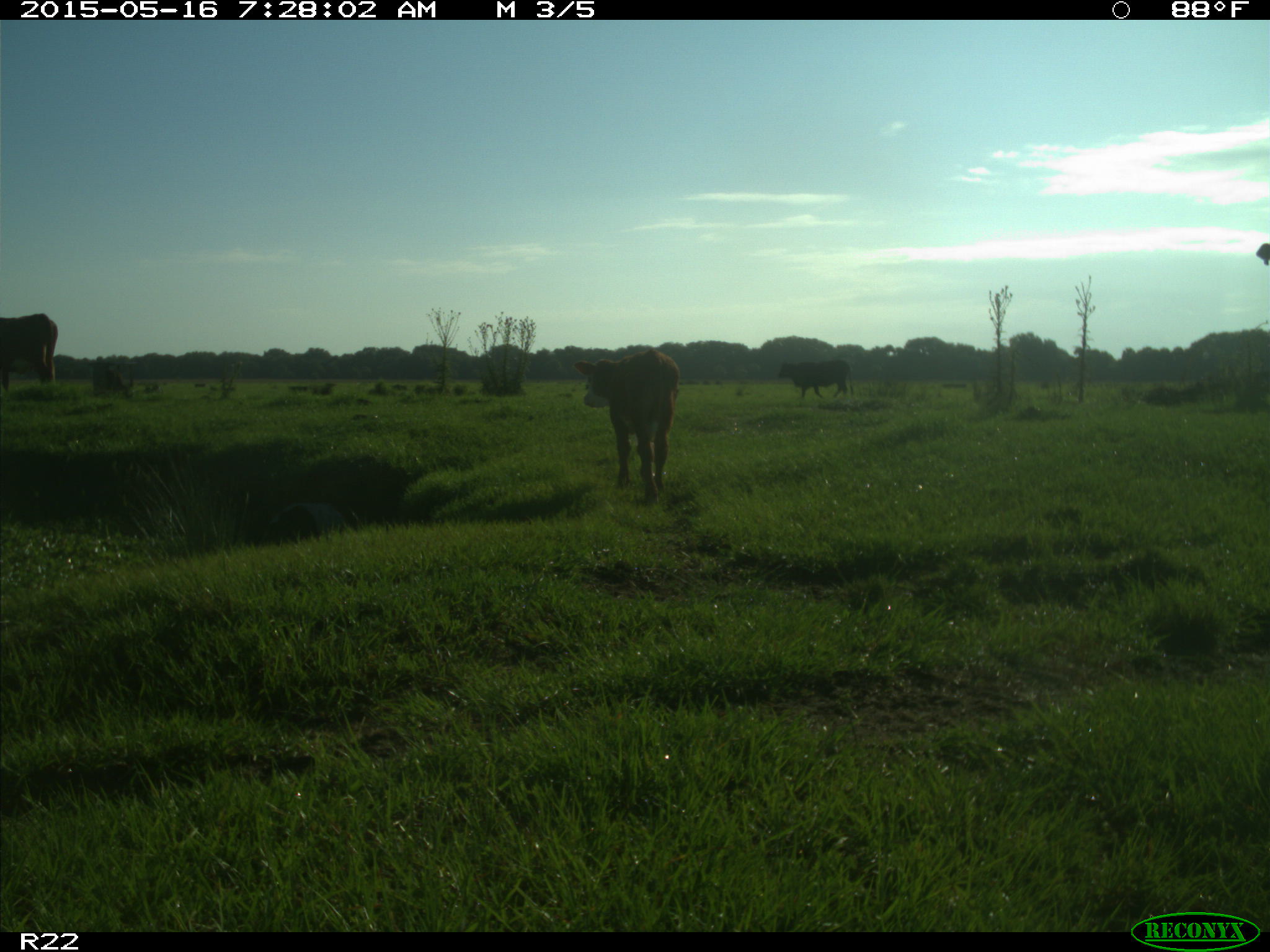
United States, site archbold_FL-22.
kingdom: Animalia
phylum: Chordata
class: Mammalia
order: Artiodactyla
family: Bovidae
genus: Bos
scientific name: Bos taurus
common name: domestic cow